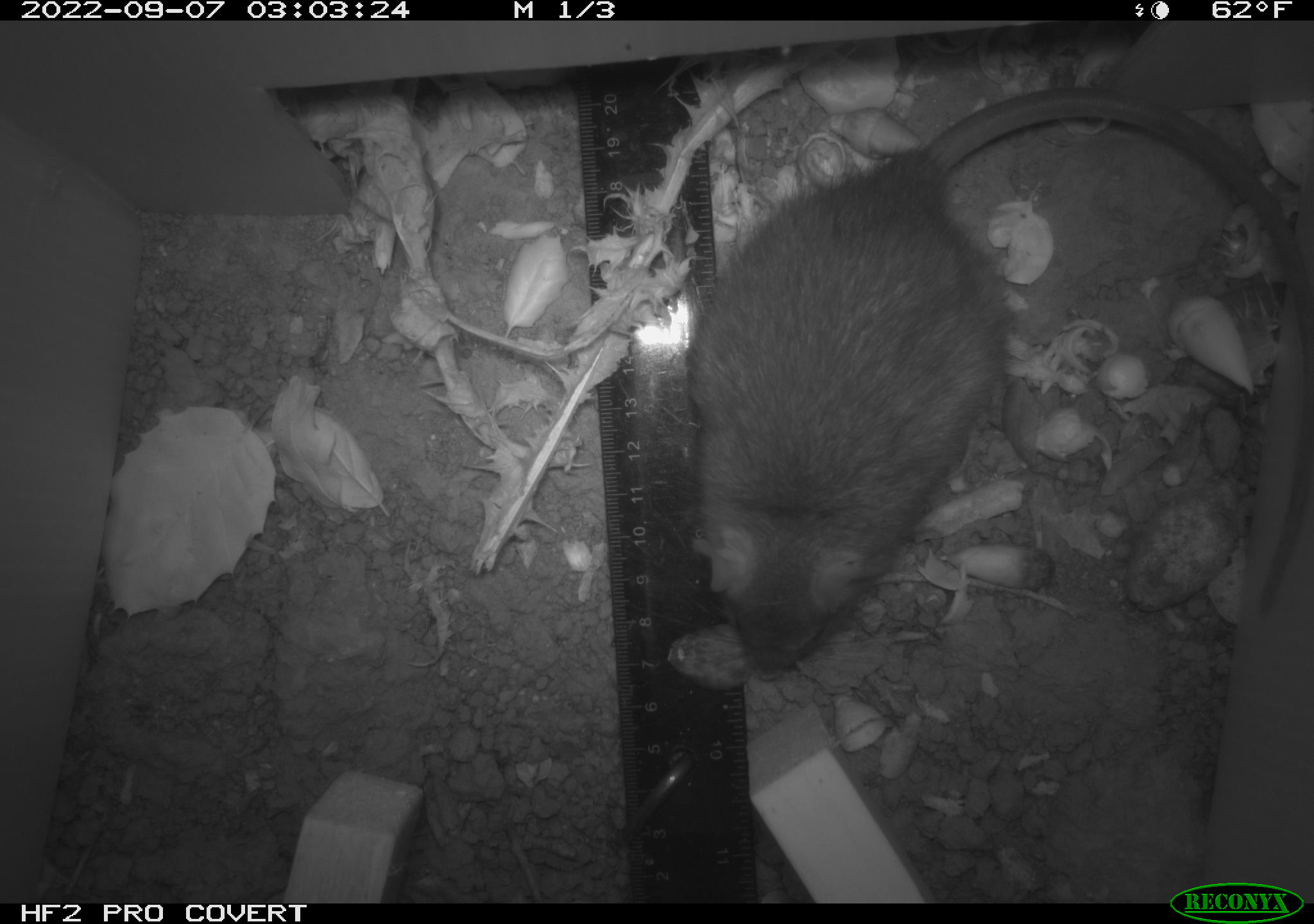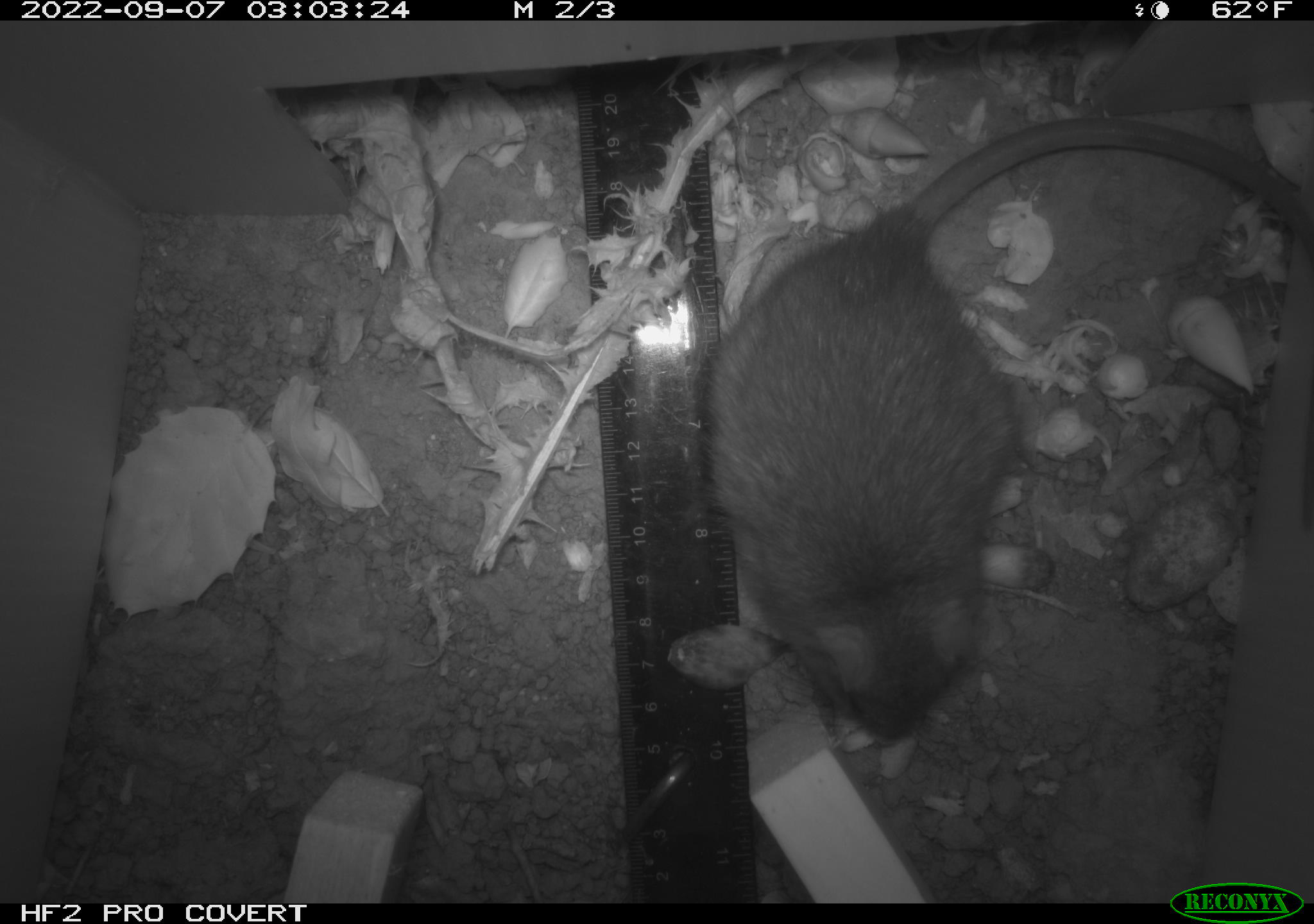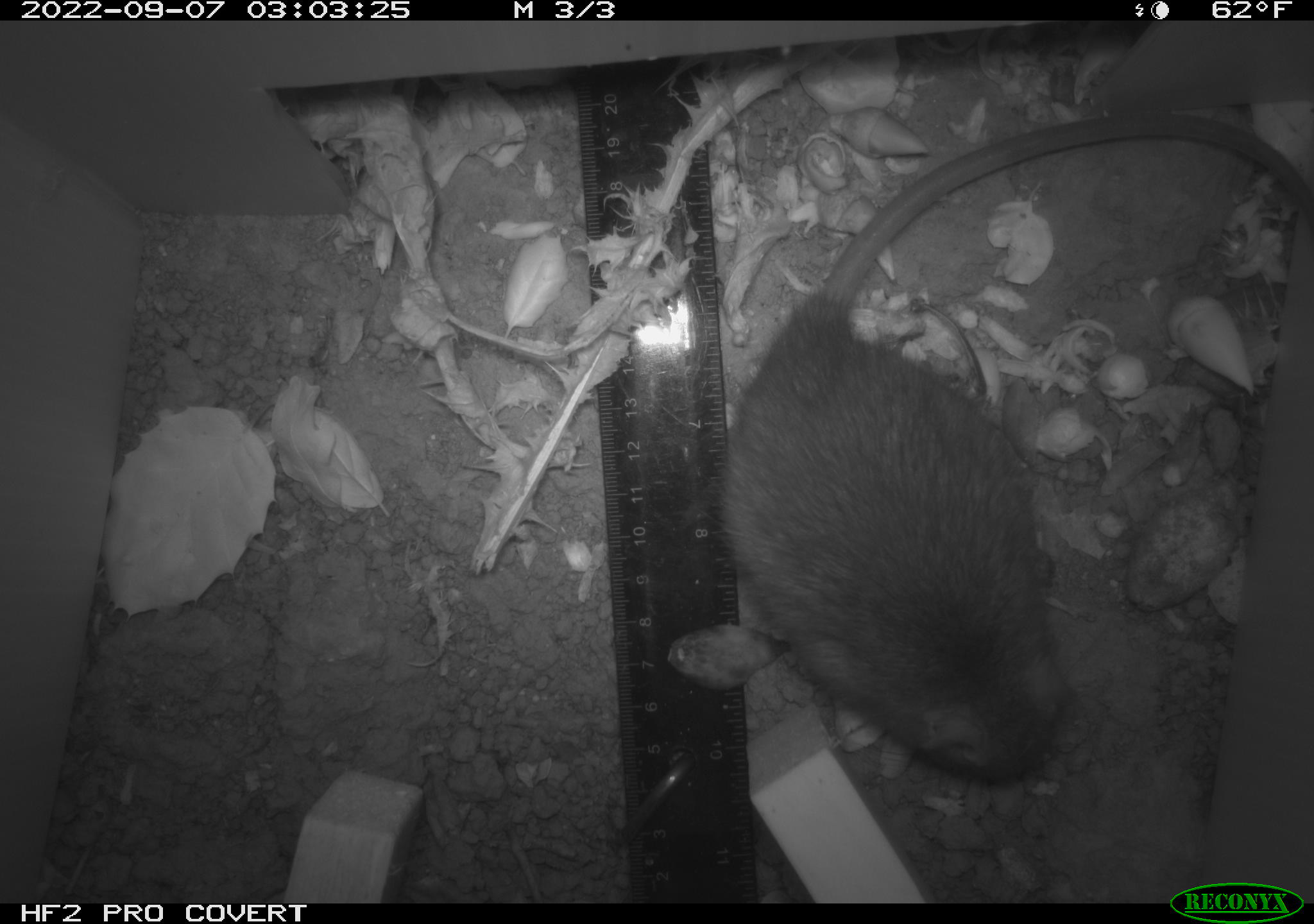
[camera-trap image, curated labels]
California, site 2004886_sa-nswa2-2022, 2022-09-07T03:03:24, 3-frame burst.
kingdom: Animalia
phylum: Chordata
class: Mammalia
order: Rodentia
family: Muridae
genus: Rattus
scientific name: Rattus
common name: rat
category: rattus species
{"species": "rattus species (rat) (Rattus)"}